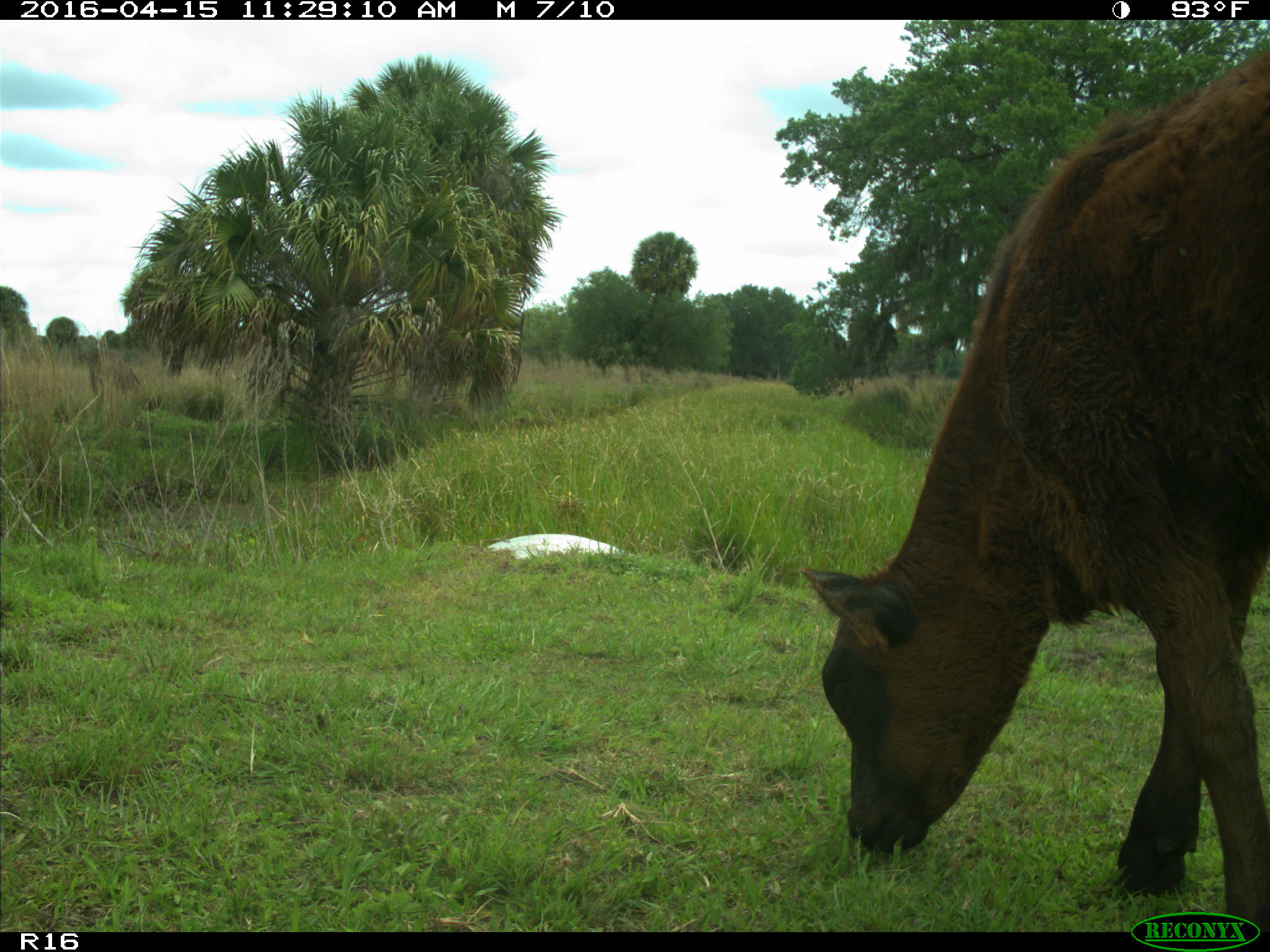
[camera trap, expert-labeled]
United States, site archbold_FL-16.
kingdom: Animalia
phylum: Chordata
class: Mammalia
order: Artiodactyla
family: Bovidae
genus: Bos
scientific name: Bos taurus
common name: domestic cow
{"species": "Bos taurus (domestic cow)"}